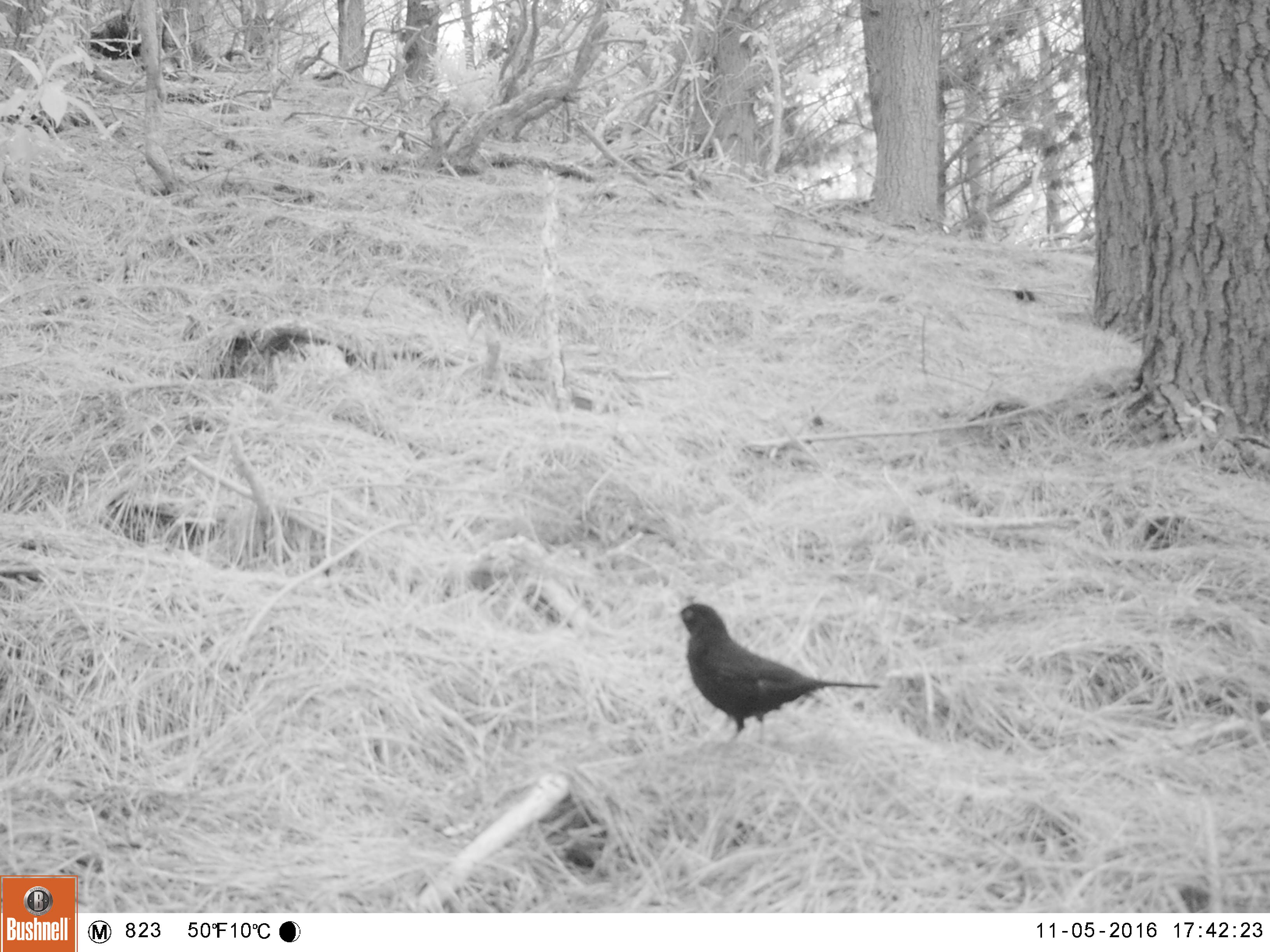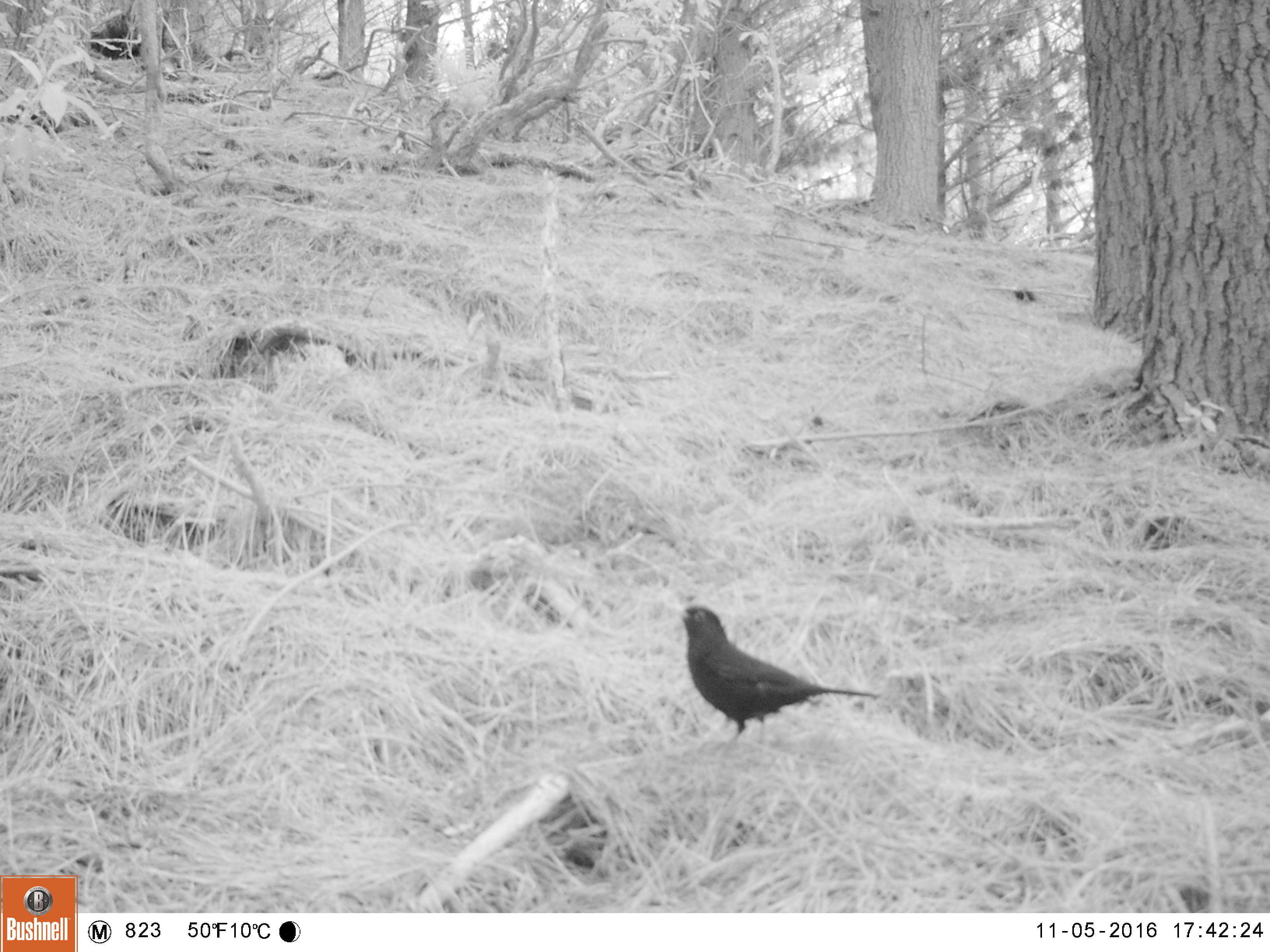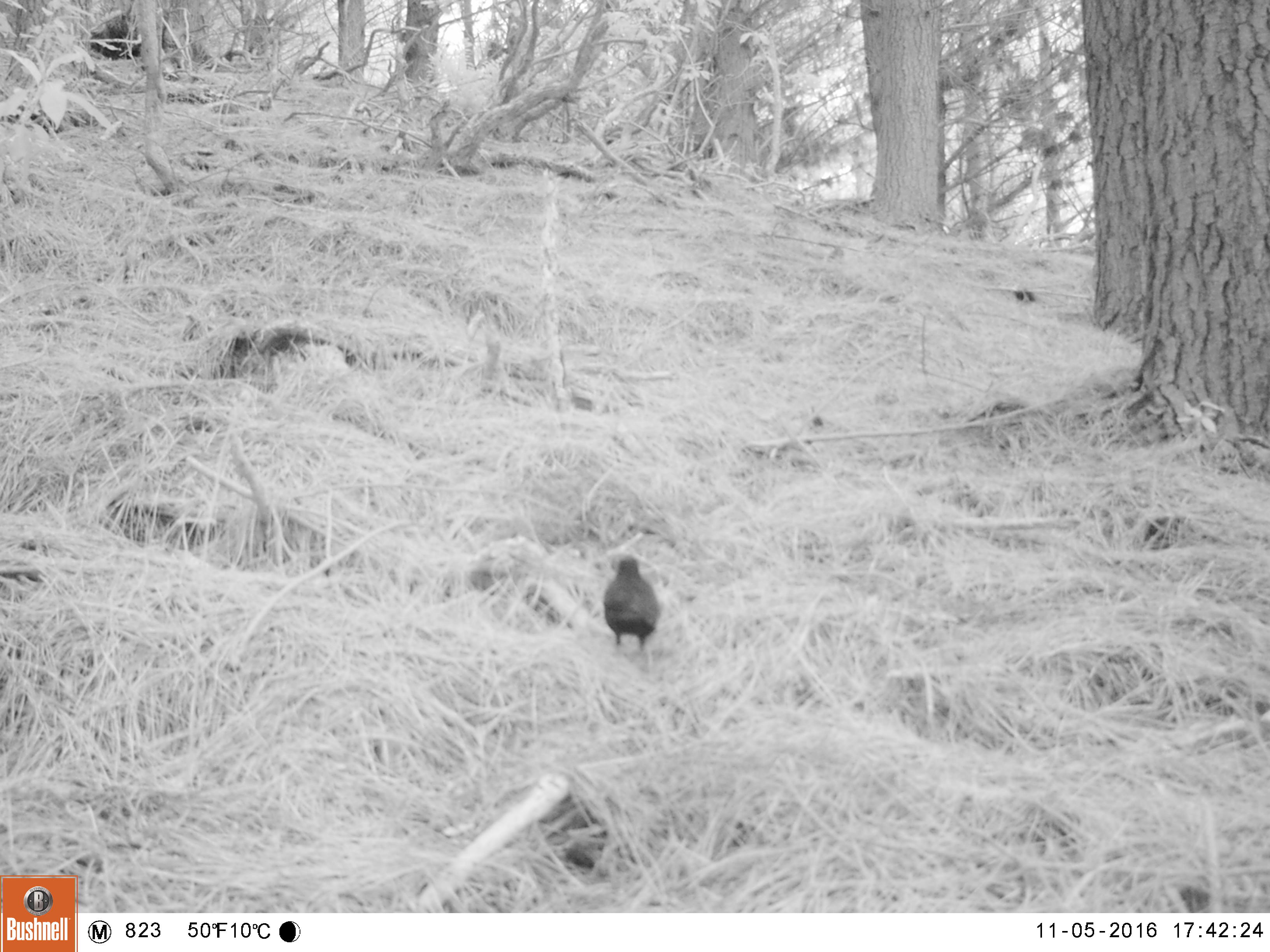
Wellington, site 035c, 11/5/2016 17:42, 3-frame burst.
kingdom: Animalia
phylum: Chordata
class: Aves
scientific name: Aves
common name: bird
Bird (Aves).